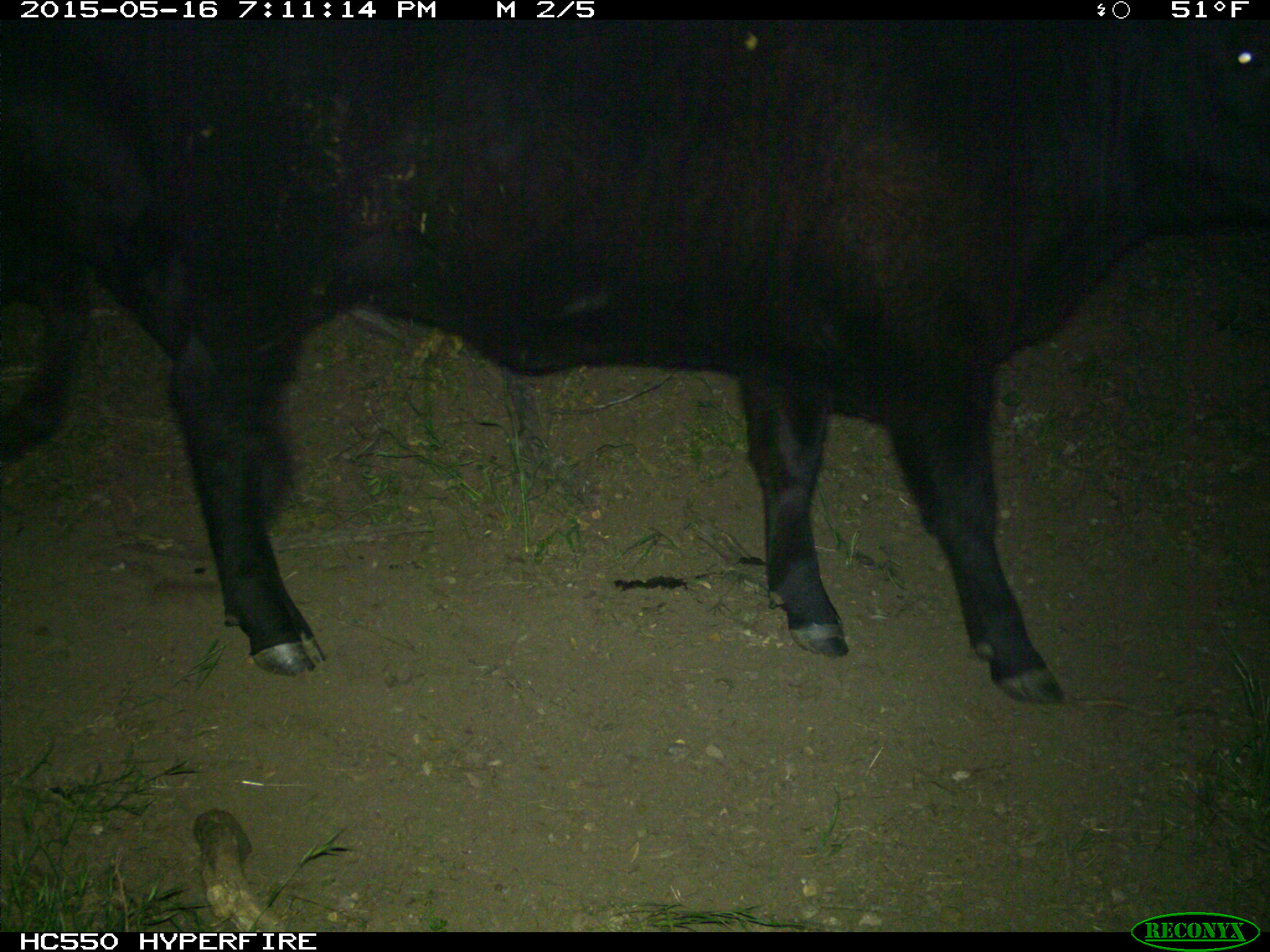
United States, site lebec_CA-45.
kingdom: Animalia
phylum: Chordata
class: Mammalia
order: Artiodactyla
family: Bovidae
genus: Bos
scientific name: Bos taurus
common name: domestic cow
Bos taurus (domestic cow).